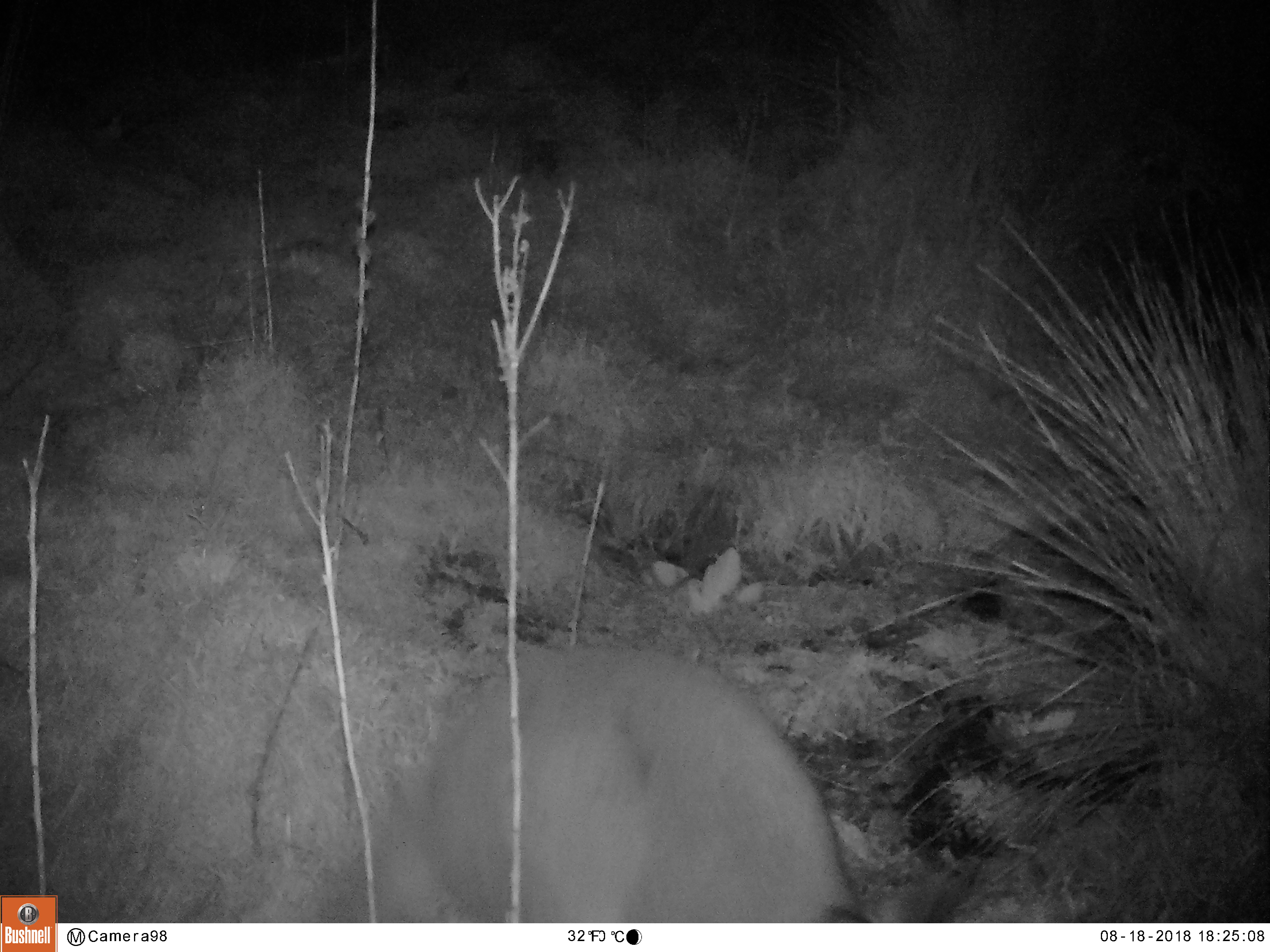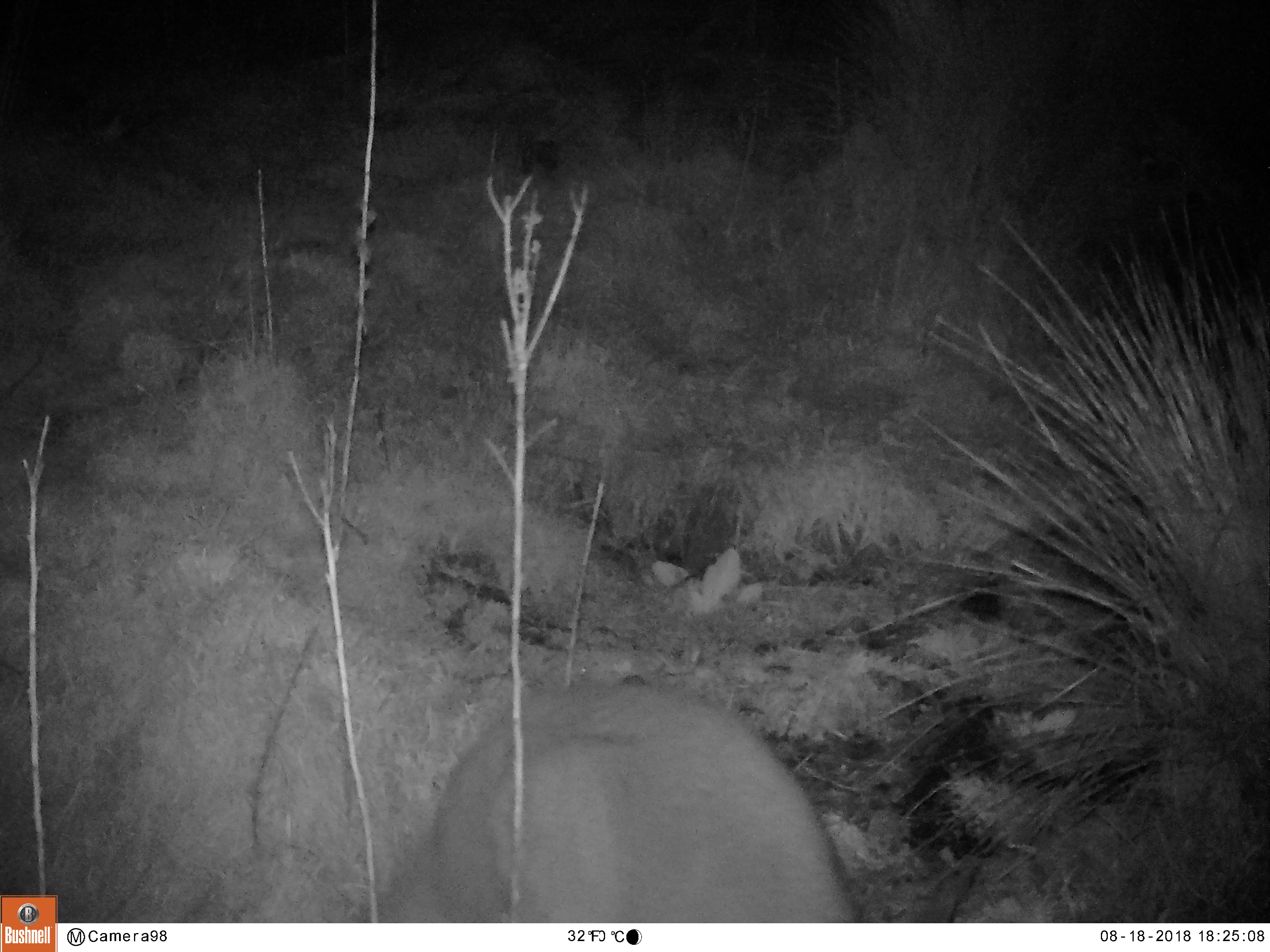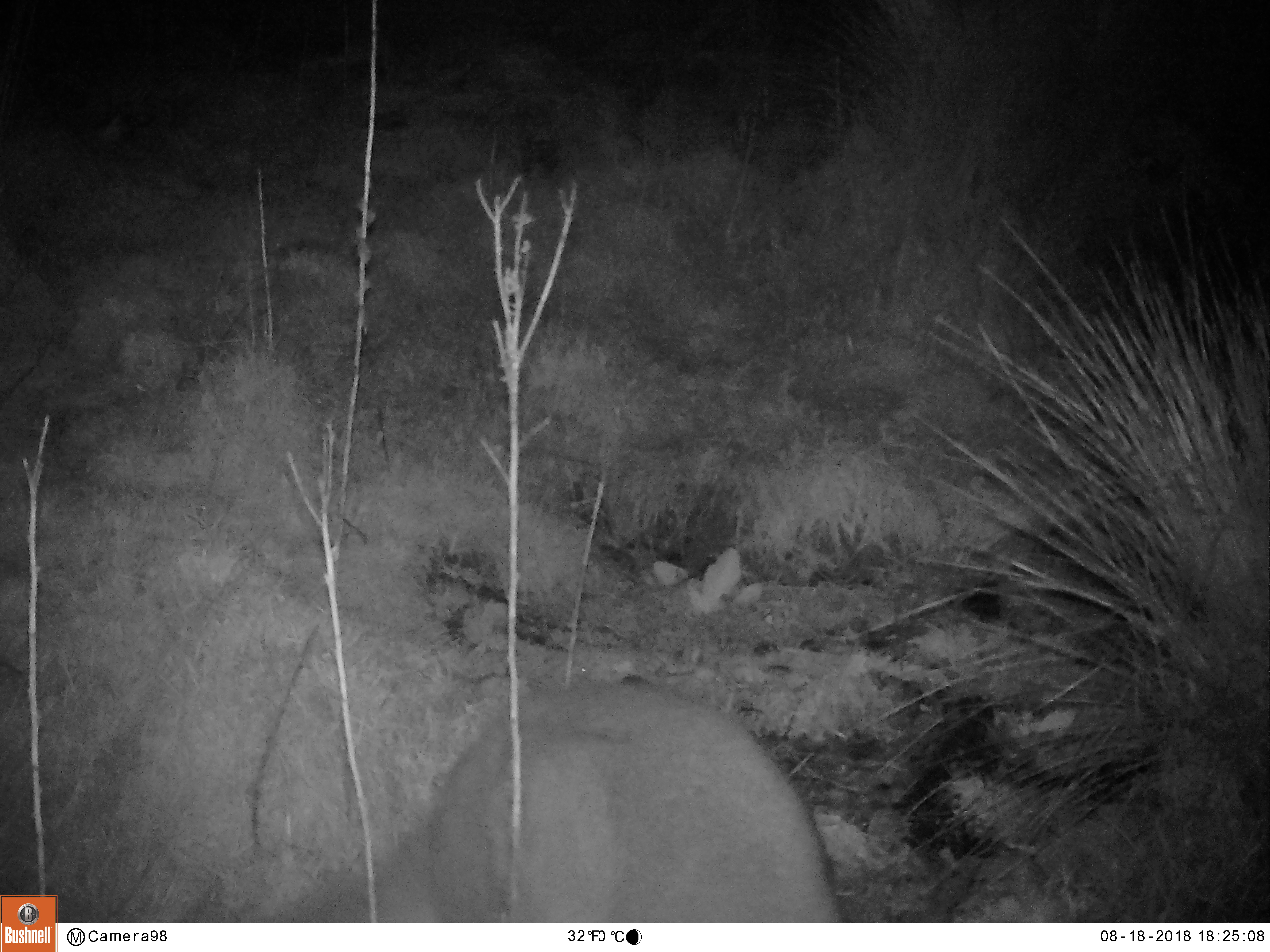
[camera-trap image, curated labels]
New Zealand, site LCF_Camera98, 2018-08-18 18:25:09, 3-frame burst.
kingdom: Animalia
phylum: Chordata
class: Mammalia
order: Diprotodontia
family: Macropodidae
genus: Notamacropus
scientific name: Notamacropus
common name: wallaby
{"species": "wallaby (Notamacropus)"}